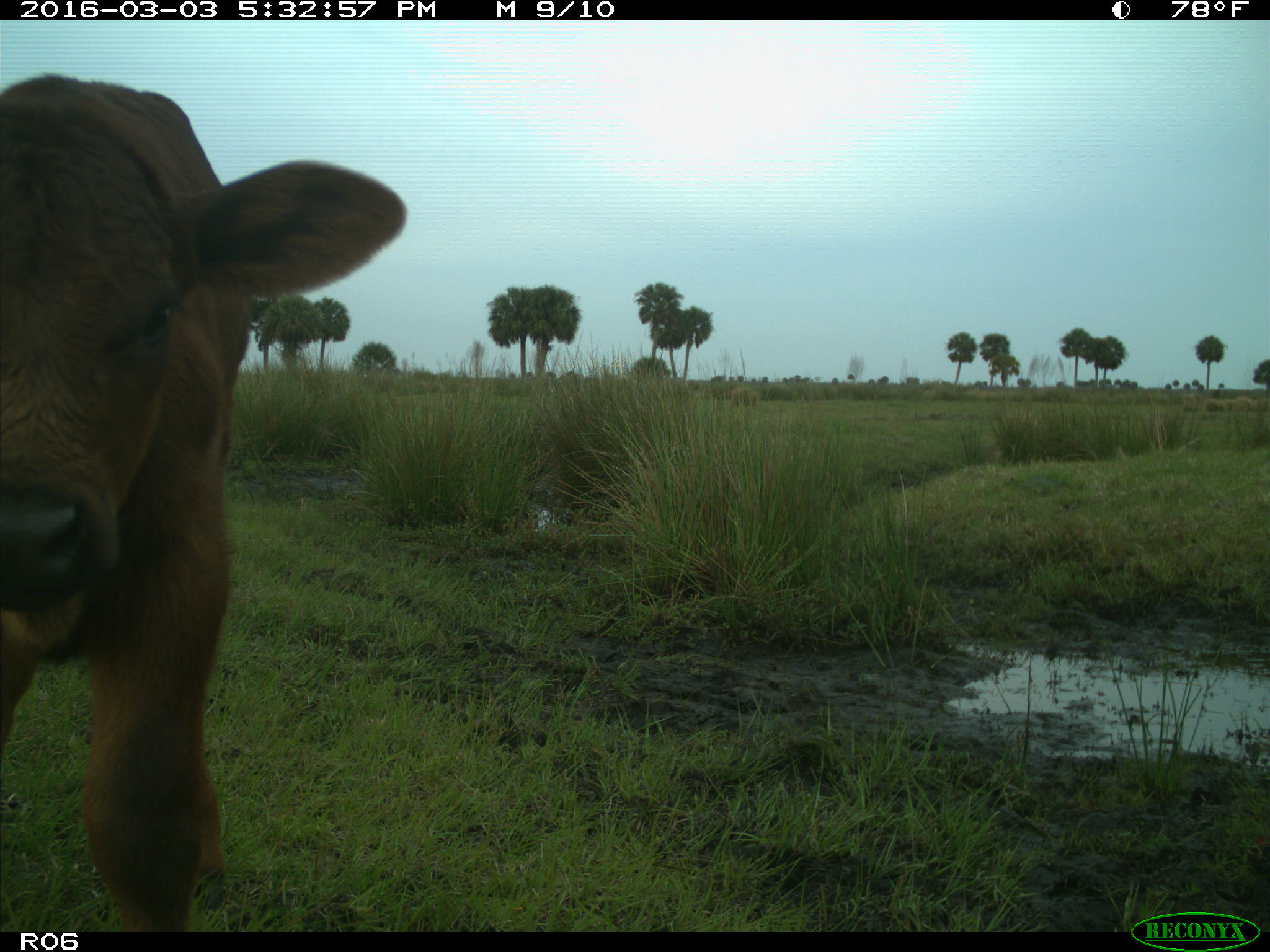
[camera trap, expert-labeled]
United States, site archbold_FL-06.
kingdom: Animalia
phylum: Chordata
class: Mammalia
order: Artiodactyla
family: Bovidae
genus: Bos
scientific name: Bos taurus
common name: domestic cow